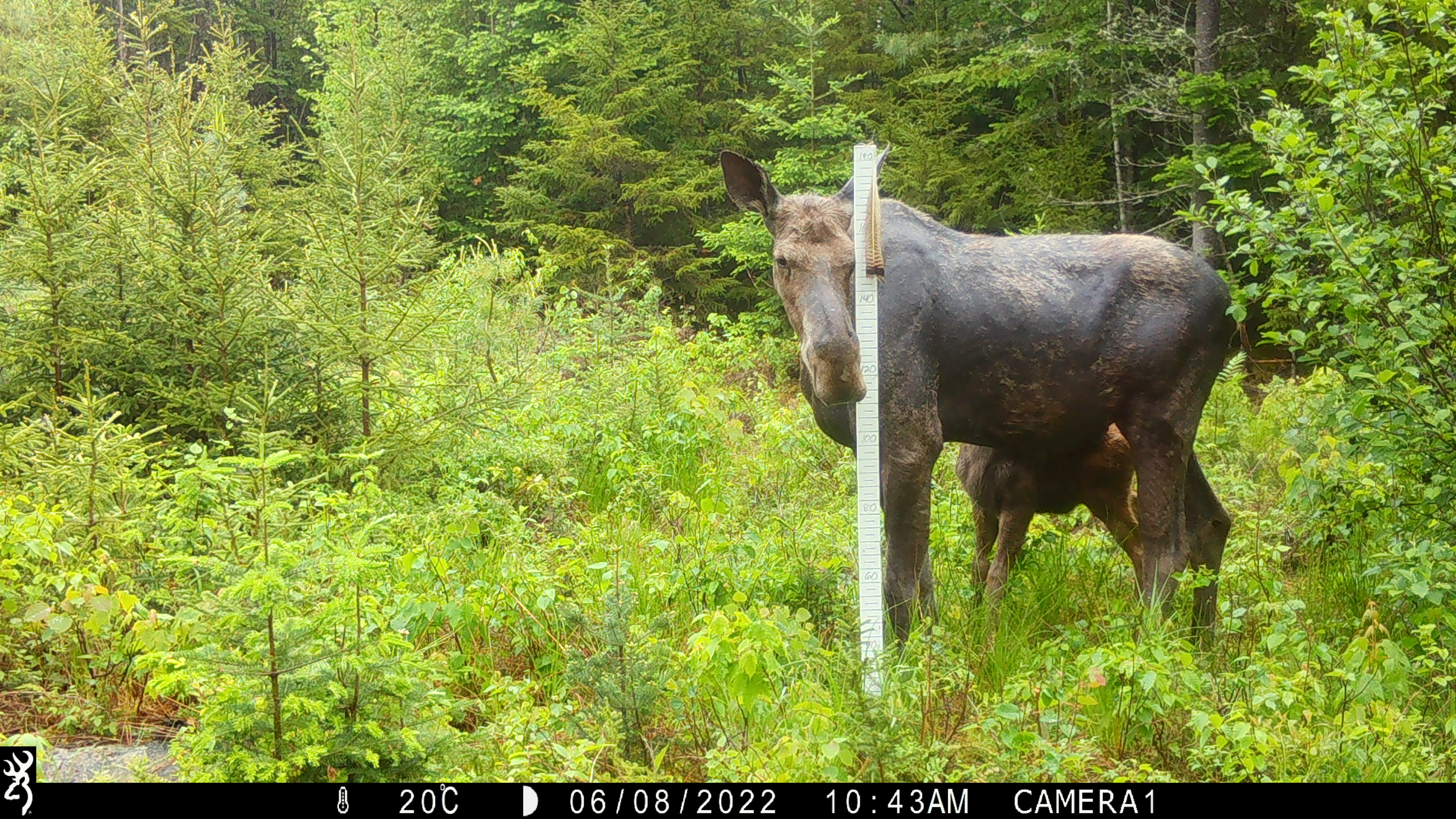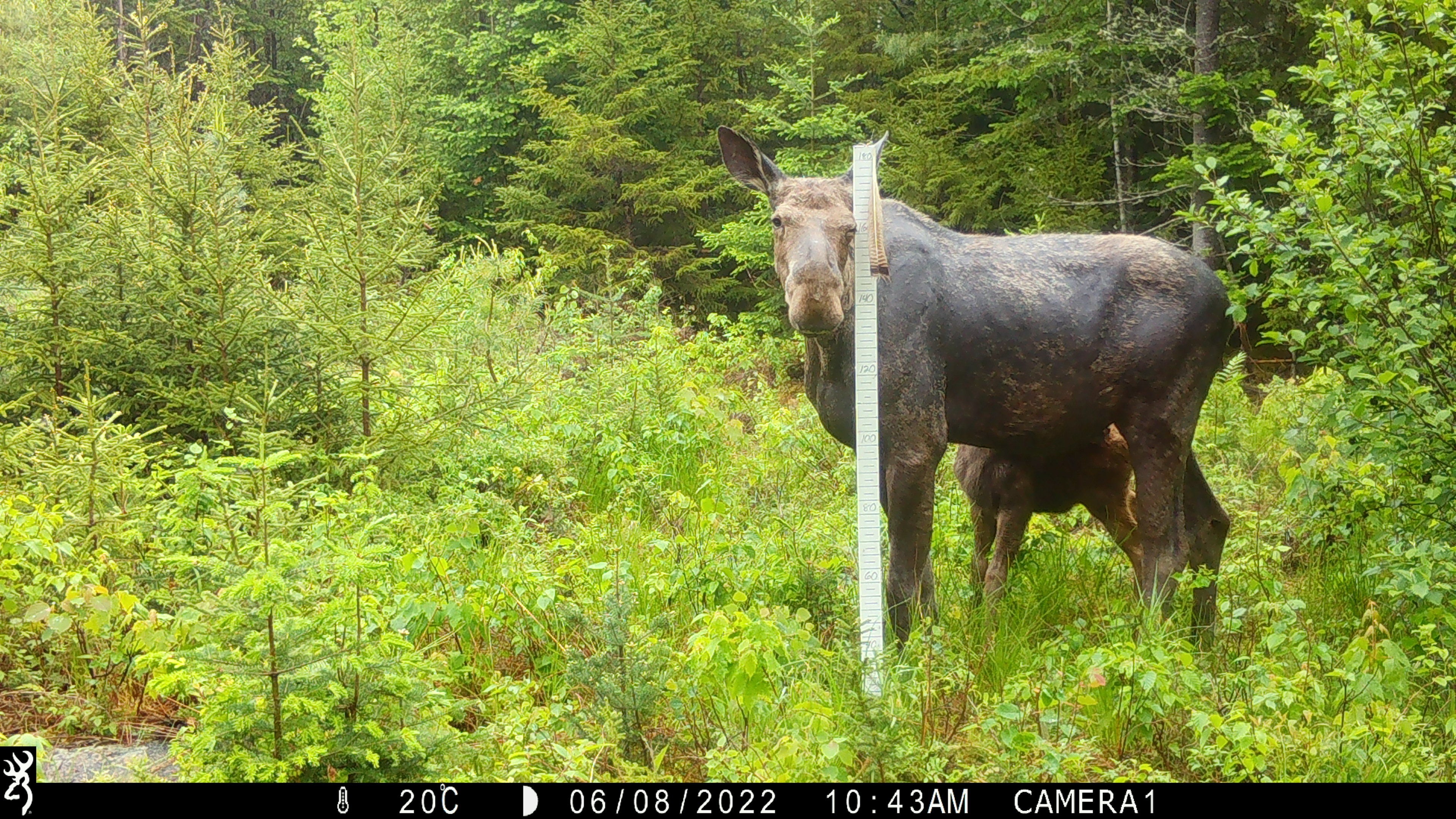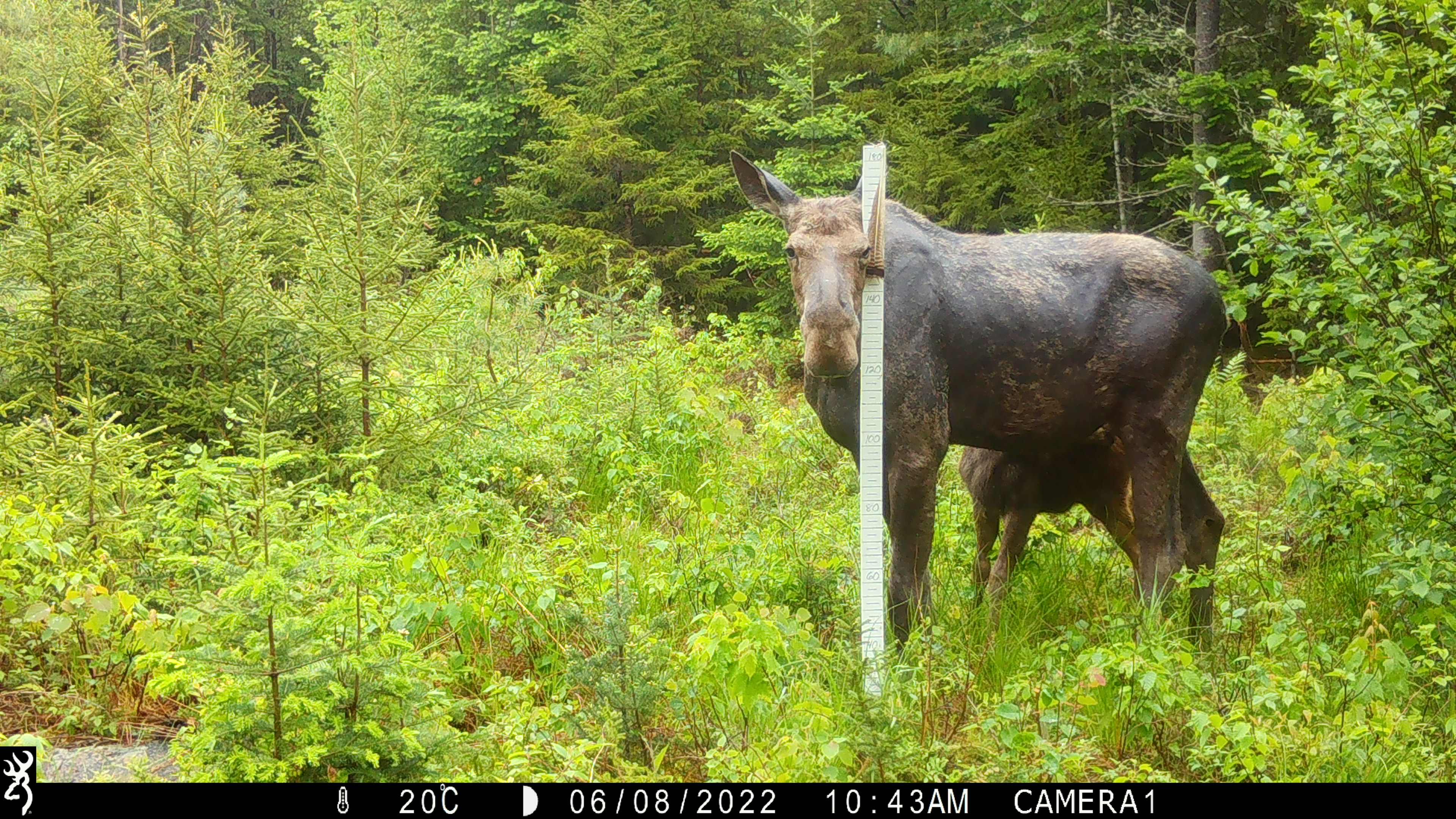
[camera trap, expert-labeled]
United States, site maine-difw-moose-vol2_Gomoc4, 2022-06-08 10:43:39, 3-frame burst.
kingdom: Animalia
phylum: Chordata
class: Mammalia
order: Artiodactyla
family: Cervidae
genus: Alces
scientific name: Alces alces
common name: moose